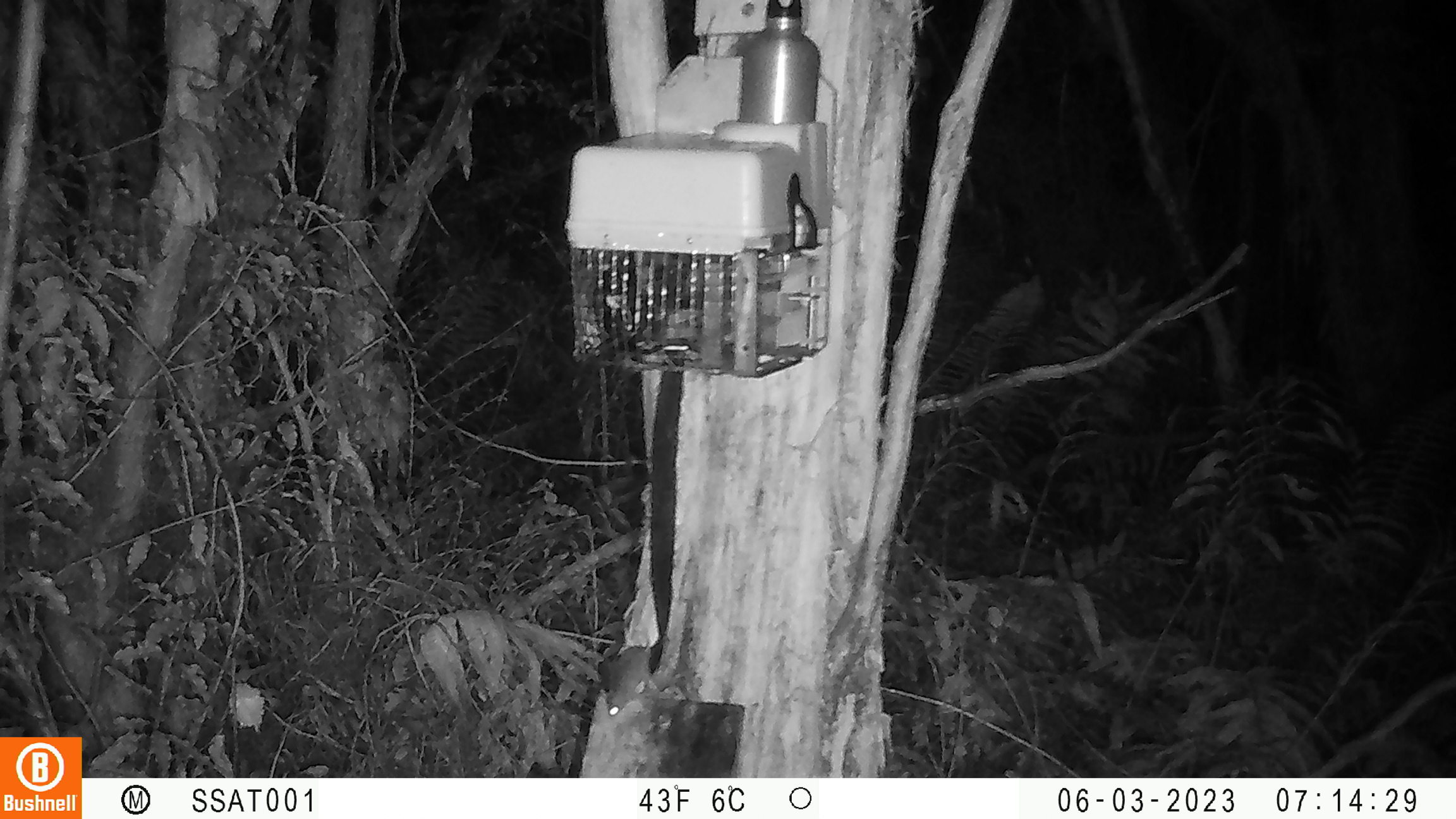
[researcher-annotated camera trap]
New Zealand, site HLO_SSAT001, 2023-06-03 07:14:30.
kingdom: Animalia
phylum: Chordata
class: Mammalia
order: Rodentia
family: Muridae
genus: Mus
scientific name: Mus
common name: mouse